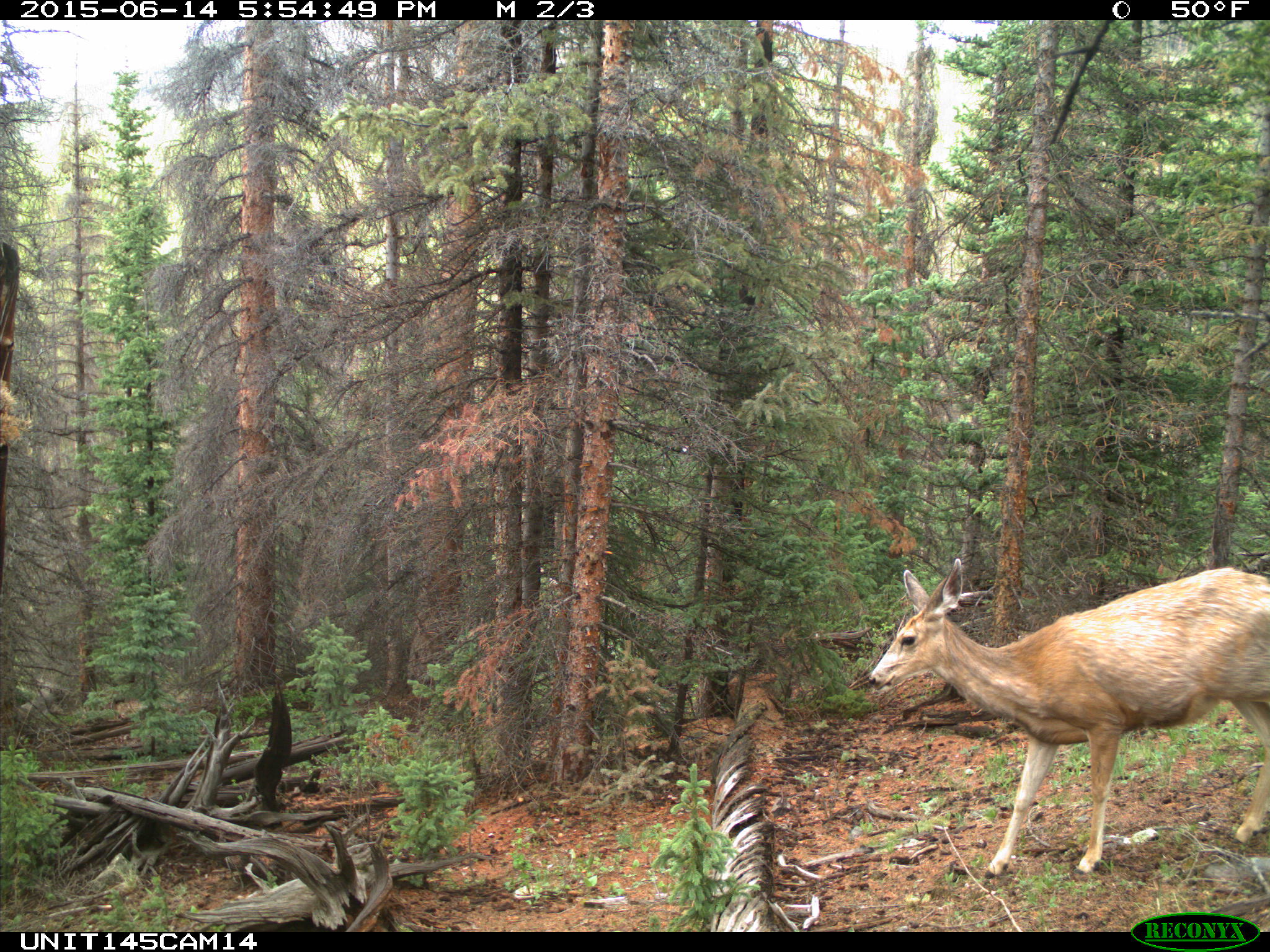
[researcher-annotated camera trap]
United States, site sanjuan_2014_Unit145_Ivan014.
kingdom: Animalia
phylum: Chordata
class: Mammalia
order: Artiodactyla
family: Cervidae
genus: Odocoileus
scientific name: Odocoileus hemionus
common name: mule deer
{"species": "Odocoileus hemionus (mule deer)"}